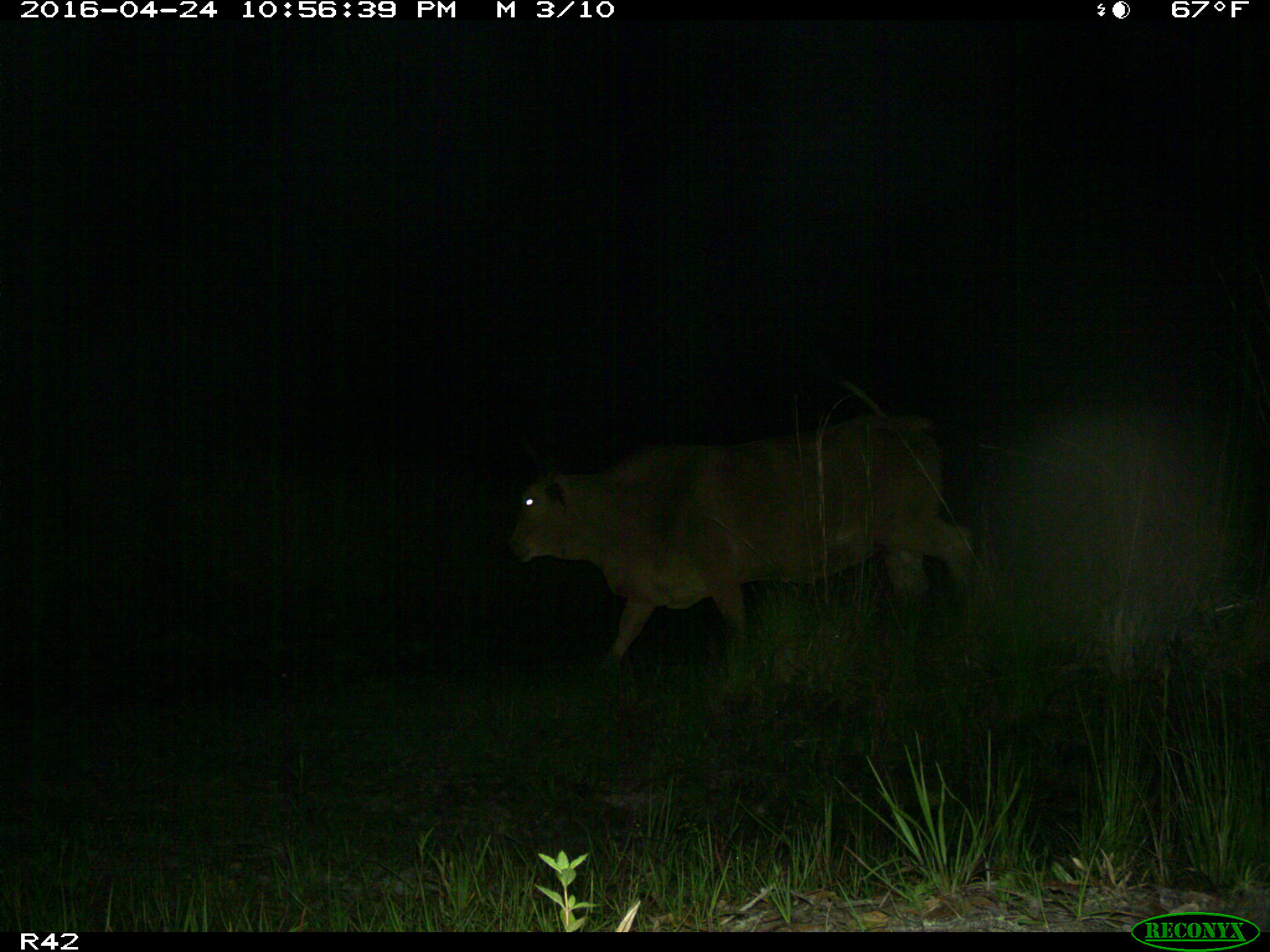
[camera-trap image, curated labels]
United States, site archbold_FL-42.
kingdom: Animalia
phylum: Chordata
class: Mammalia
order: Artiodactyla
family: Bovidae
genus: Bos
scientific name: Bos taurus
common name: domestic cow